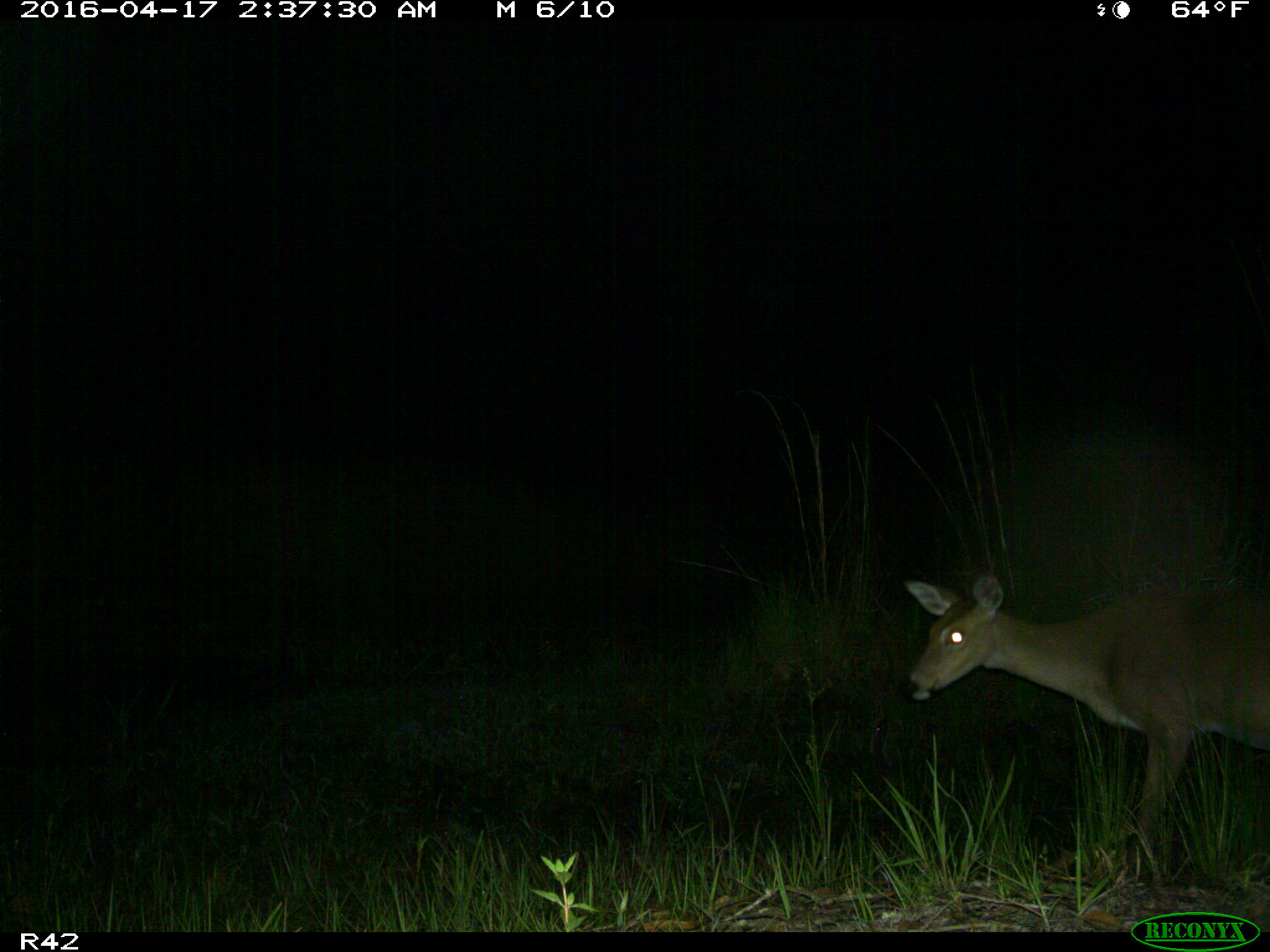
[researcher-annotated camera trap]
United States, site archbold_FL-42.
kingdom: Animalia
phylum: Chordata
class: Mammalia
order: Artiodactyla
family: Cervidae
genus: Odocoileus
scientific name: Odocoileus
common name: deer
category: unidentified deer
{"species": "unidentified deer (deer) (Odocoileus)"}